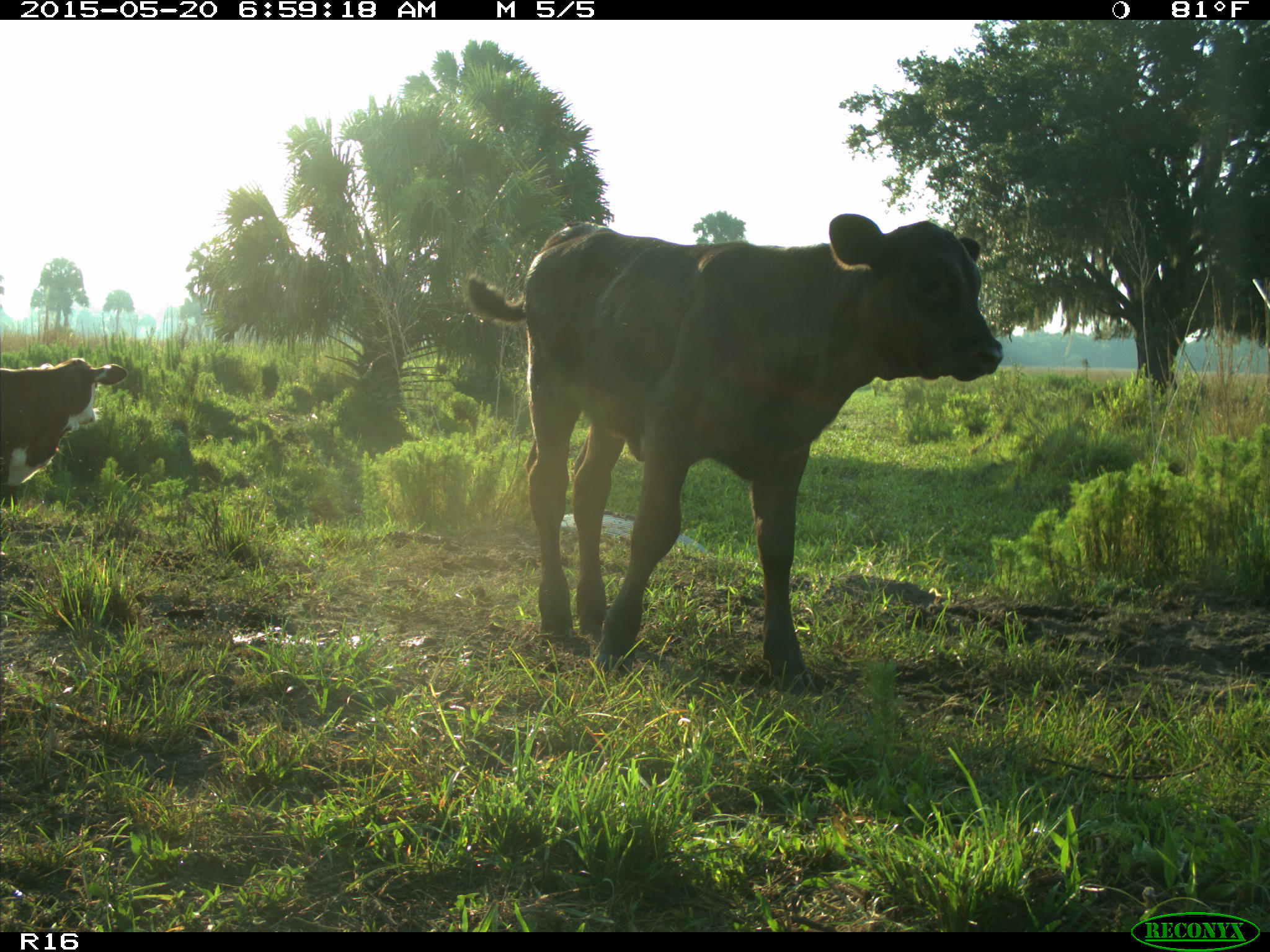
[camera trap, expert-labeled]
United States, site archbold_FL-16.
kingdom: Animalia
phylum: Chordata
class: Mammalia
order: Artiodactyla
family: Bovidae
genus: Bos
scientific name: Bos taurus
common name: domestic cow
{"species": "Bos taurus (domestic cow)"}